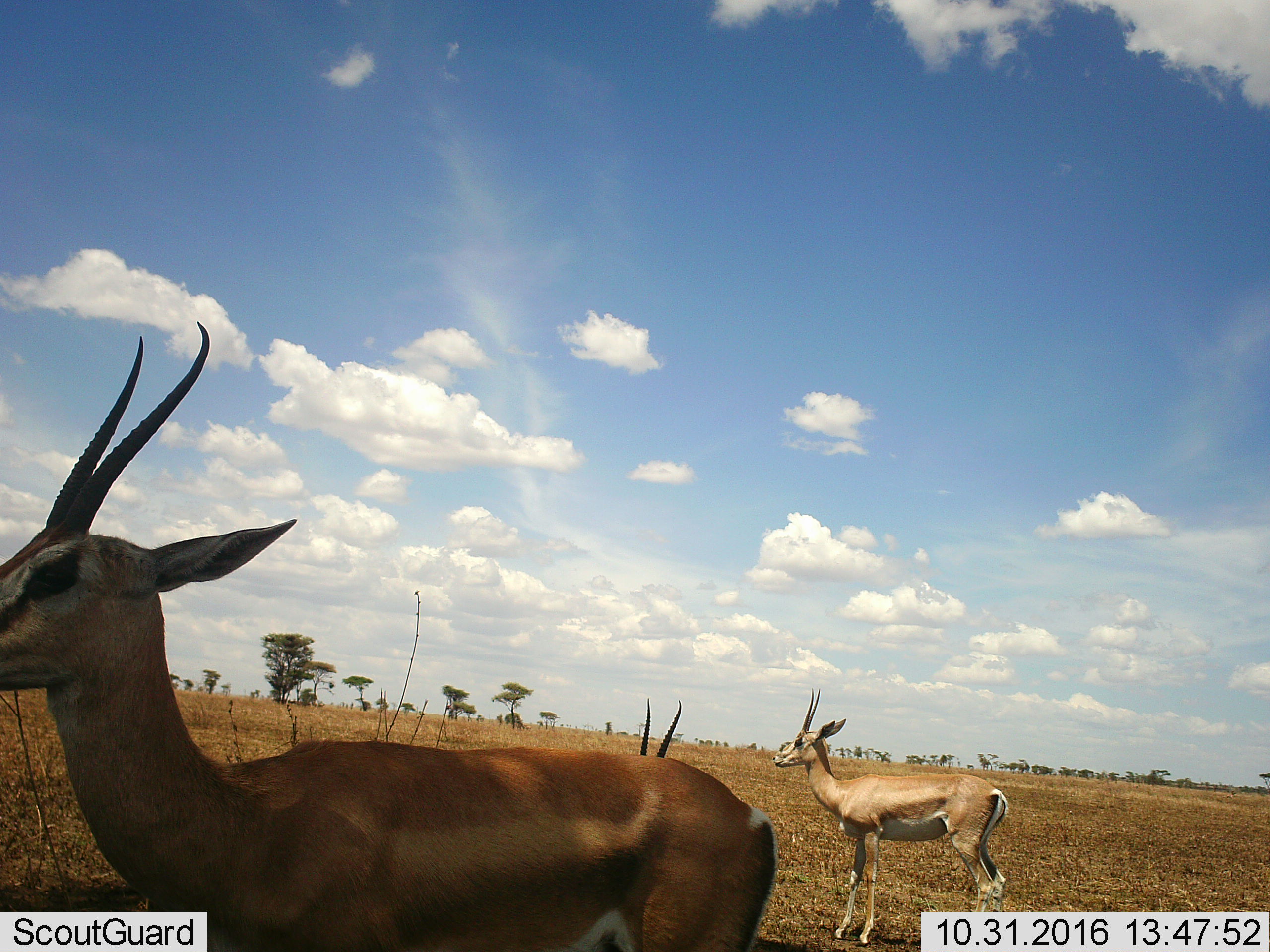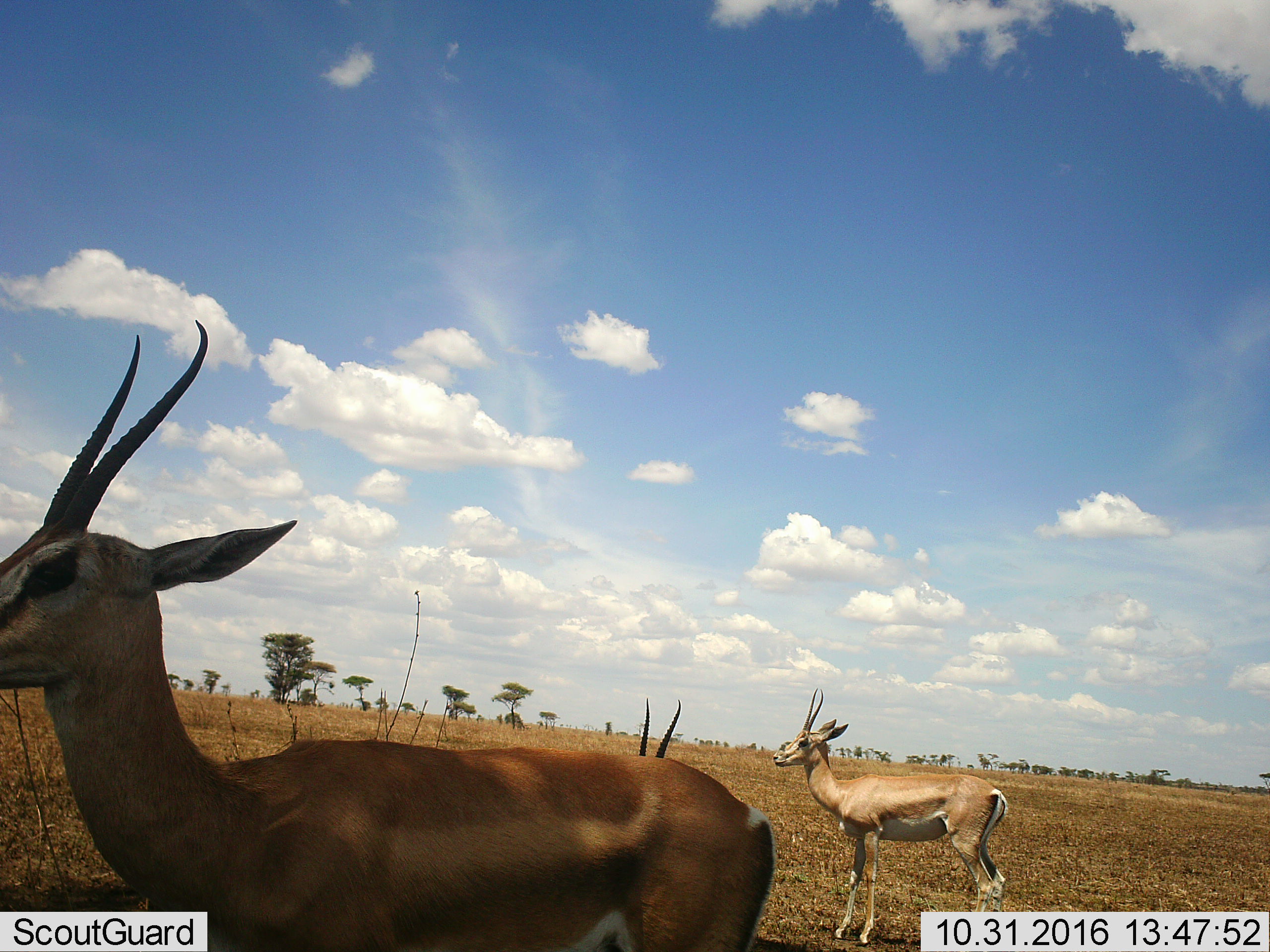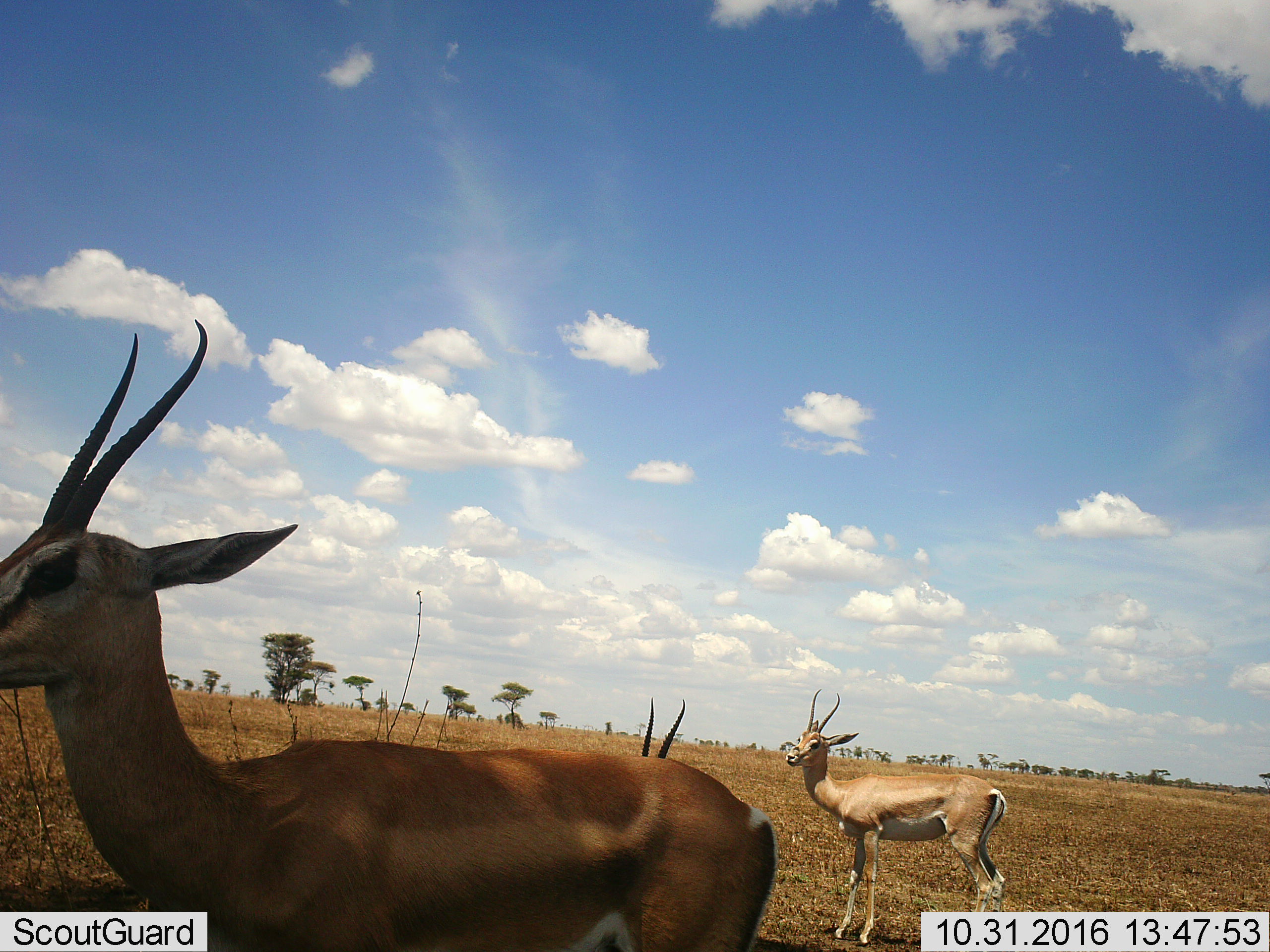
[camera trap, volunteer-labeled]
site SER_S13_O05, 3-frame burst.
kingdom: Animalia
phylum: Chordata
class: Mammalia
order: Artiodactyla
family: Bovidae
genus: Nanger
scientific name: Nanger granti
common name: grant's gazelle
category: gazellegrants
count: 3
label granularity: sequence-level